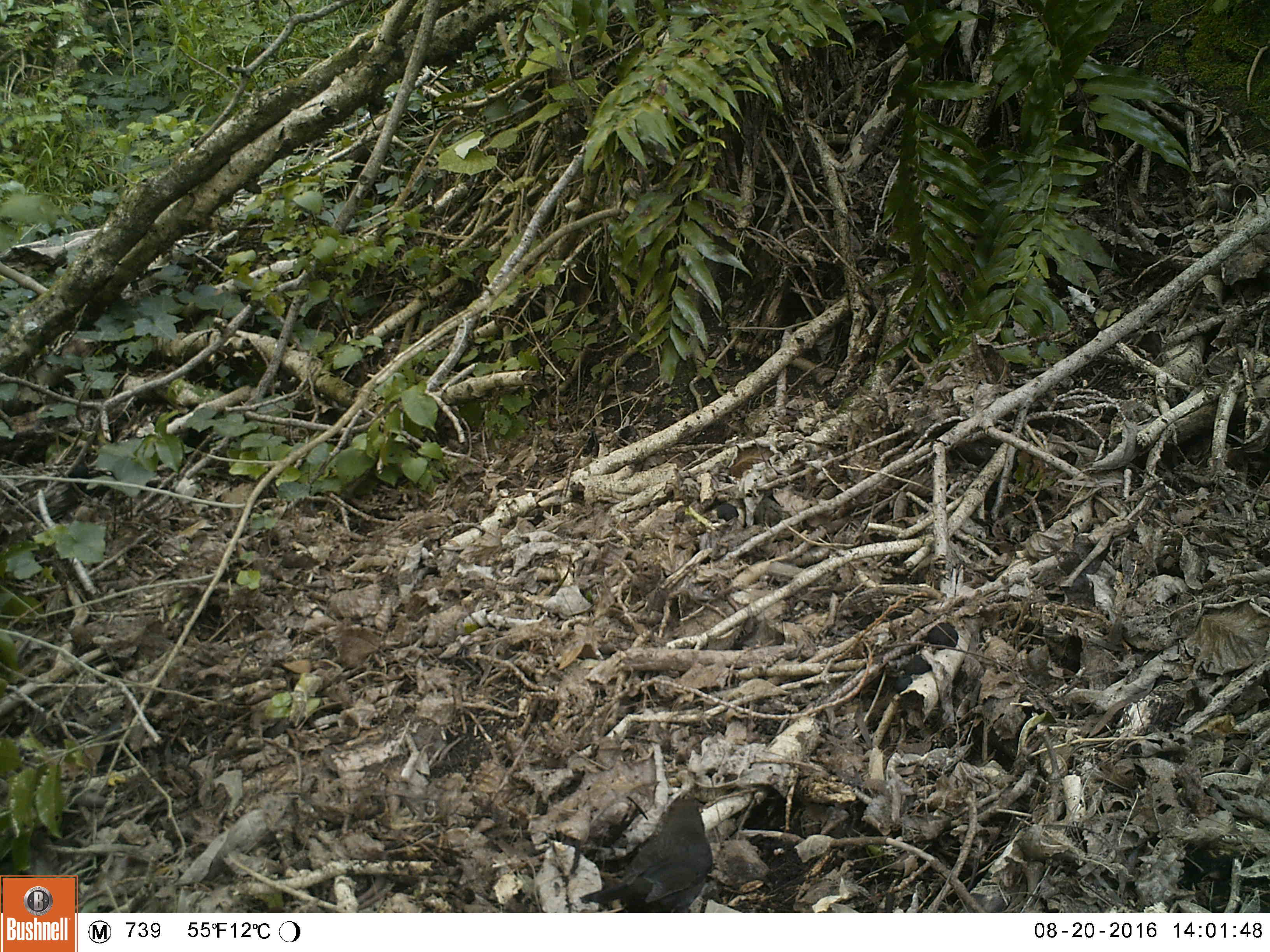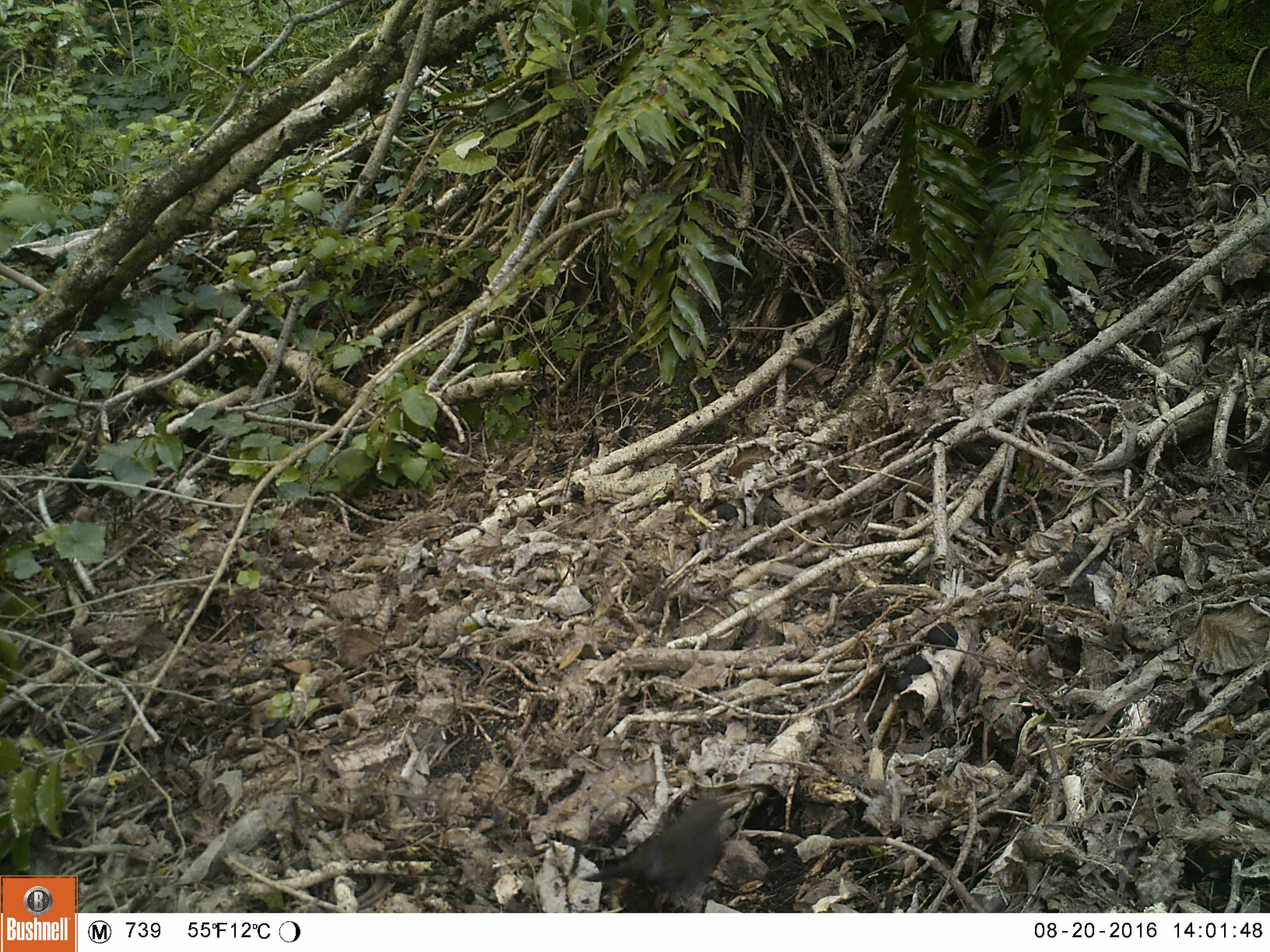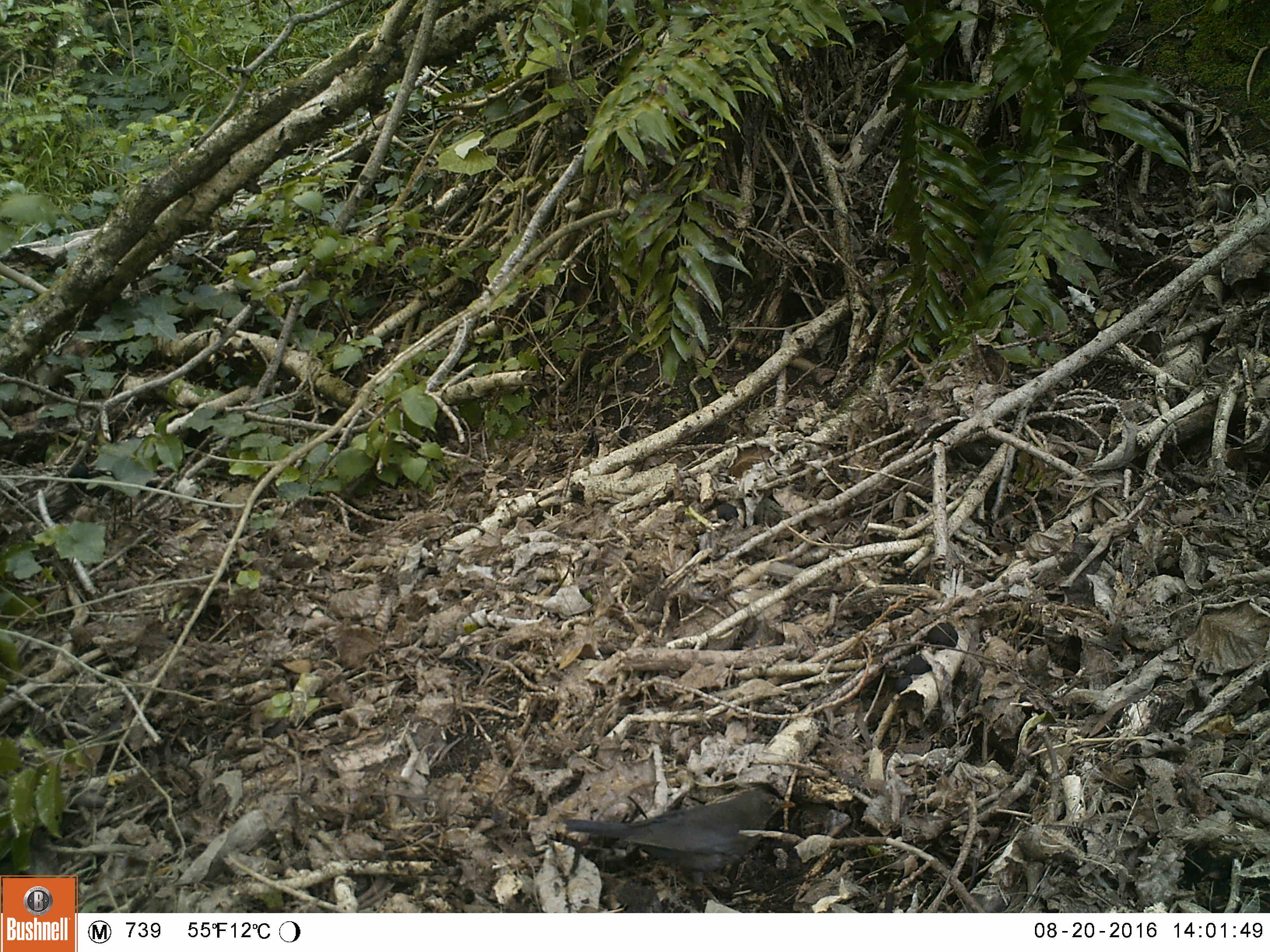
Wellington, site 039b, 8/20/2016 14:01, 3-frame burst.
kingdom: Animalia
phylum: Chordata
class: Aves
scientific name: Aves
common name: bird